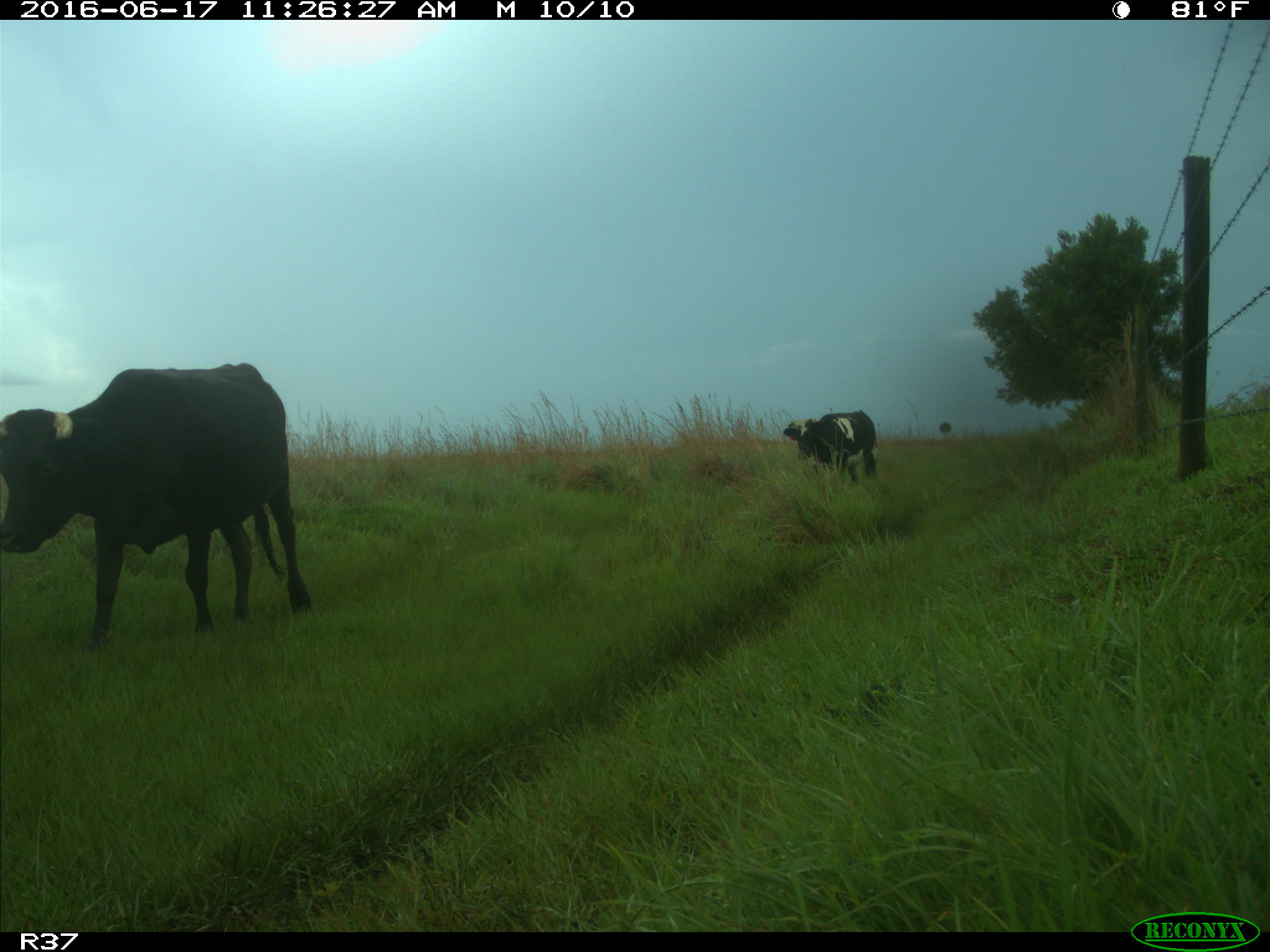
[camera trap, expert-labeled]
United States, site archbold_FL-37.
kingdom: Animalia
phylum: Chordata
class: Mammalia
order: Artiodactyla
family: Bovidae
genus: Bos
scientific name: Bos taurus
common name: domestic cow